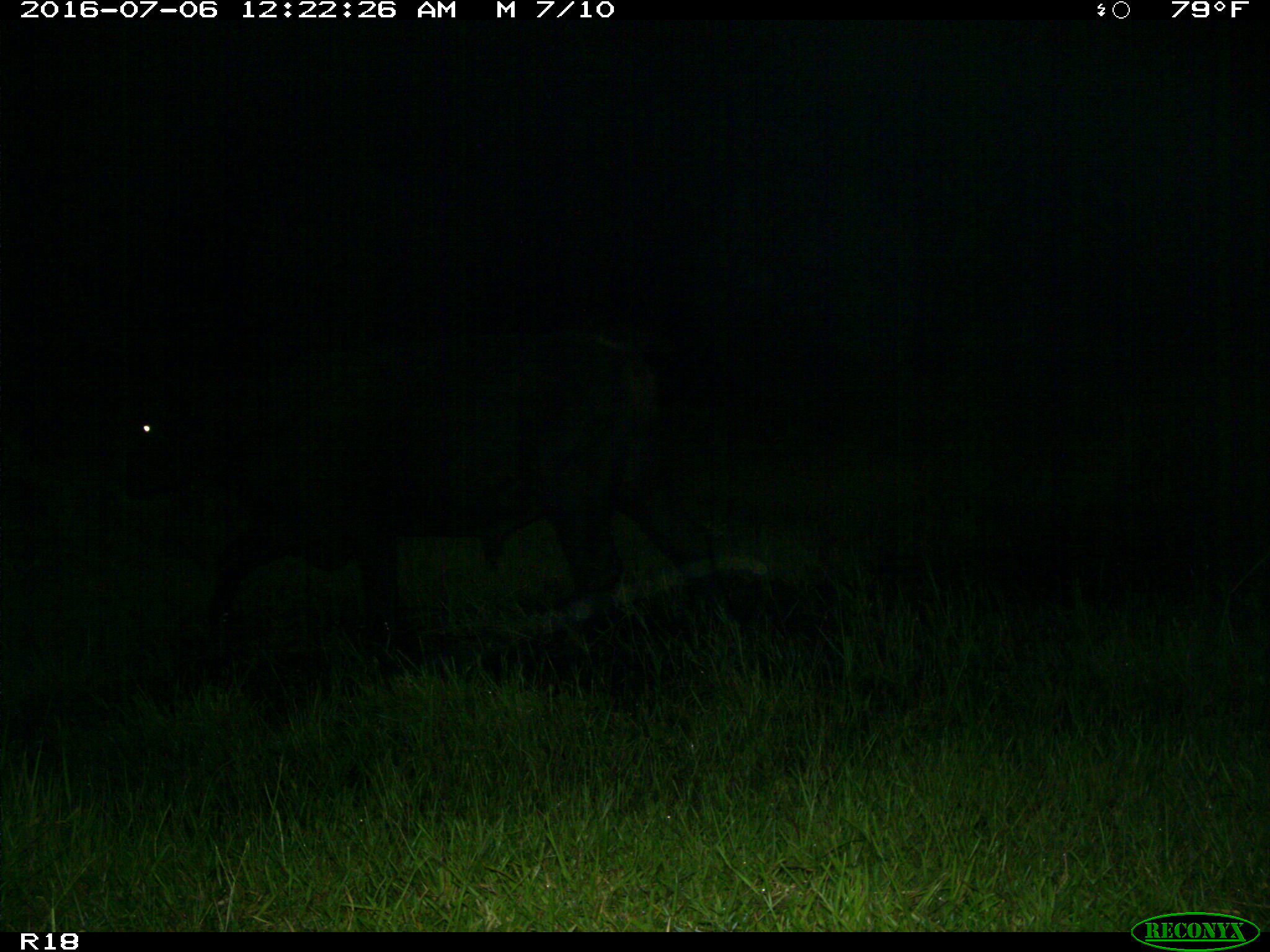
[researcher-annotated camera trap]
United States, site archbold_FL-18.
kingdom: Animalia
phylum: Chordata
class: Mammalia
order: Artiodactyla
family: Bovidae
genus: Bos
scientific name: Bos taurus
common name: domestic cow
Bos taurus (domestic cow).